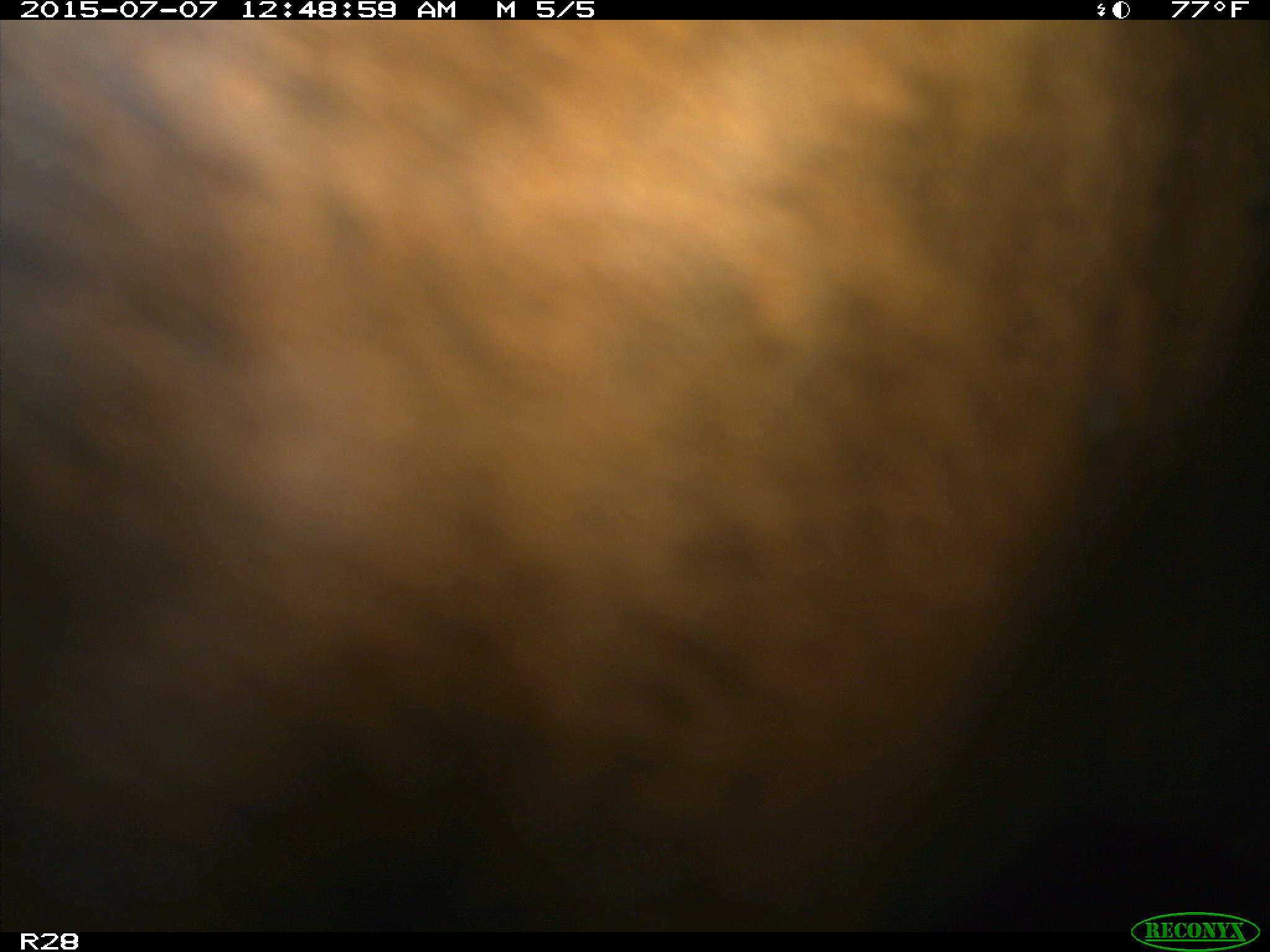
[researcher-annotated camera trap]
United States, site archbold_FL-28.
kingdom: Animalia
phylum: Chordata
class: Mammalia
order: Artiodactyla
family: Bovidae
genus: Bos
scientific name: Bos taurus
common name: domestic cow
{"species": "Bos taurus (domestic cow)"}